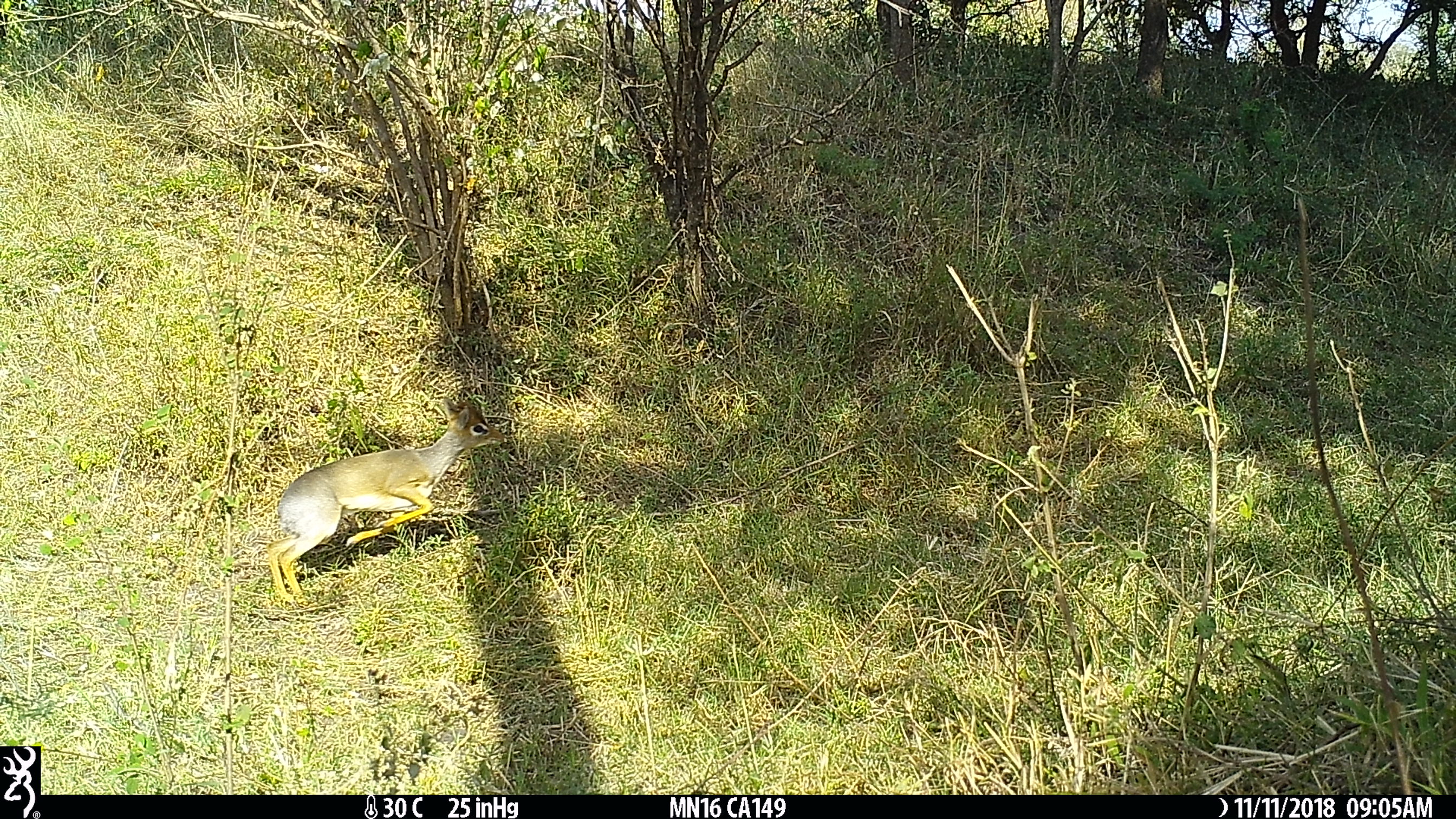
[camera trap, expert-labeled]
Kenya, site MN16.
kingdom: Animalia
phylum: Chordata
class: Mammalia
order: Artiodactyla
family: Bovidae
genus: Madoqua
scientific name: Madoqua kirkii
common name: kirk's dik-dik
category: dikdik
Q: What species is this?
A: Dikdik (kirk's dik-dik) (Madoqua kirkii).